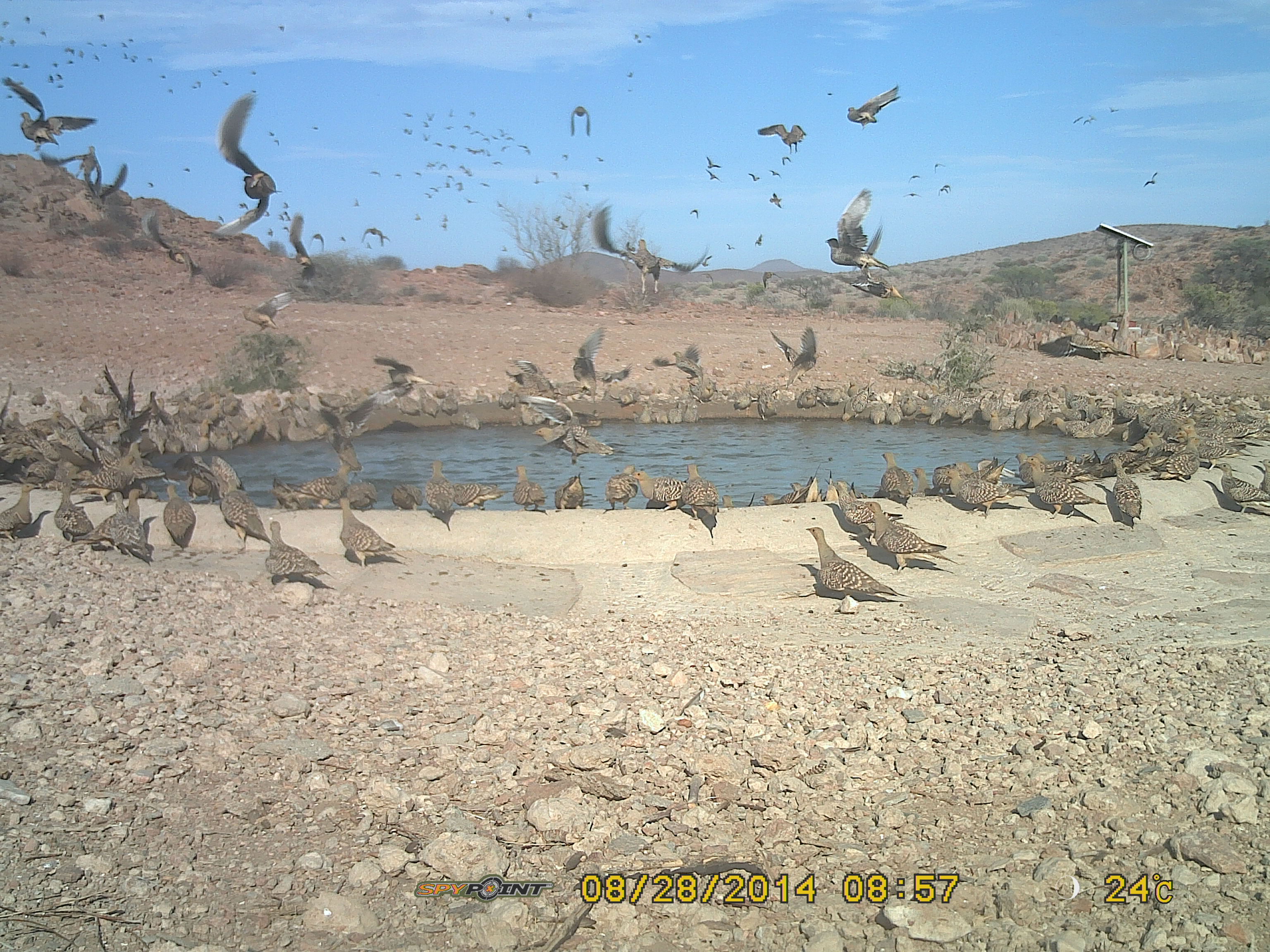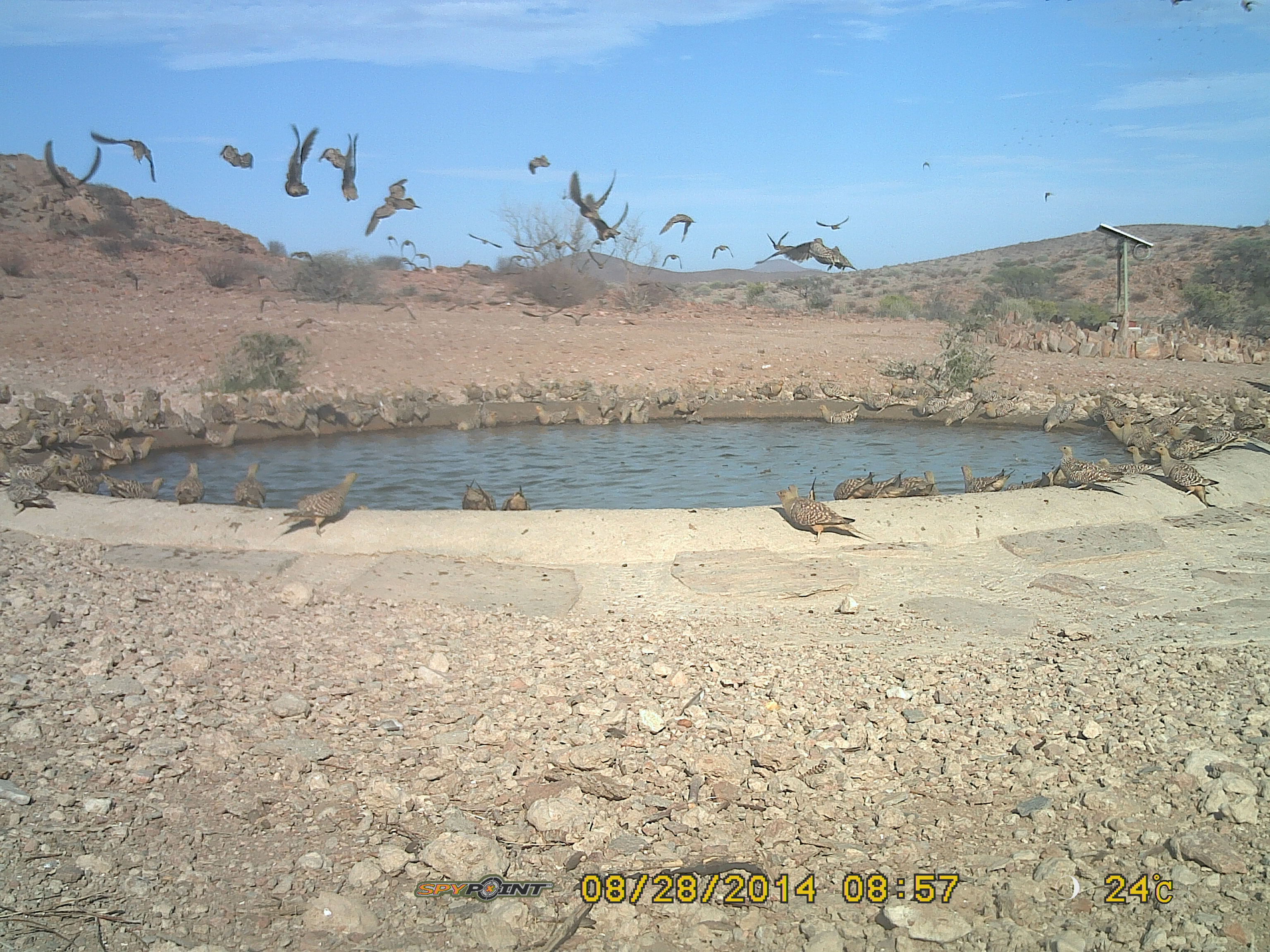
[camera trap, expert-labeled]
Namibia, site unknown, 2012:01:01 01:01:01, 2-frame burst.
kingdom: Animalia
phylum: Chordata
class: Aves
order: Pterocliformes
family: Pteroclidae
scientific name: Pteroclidae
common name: sandgrouse